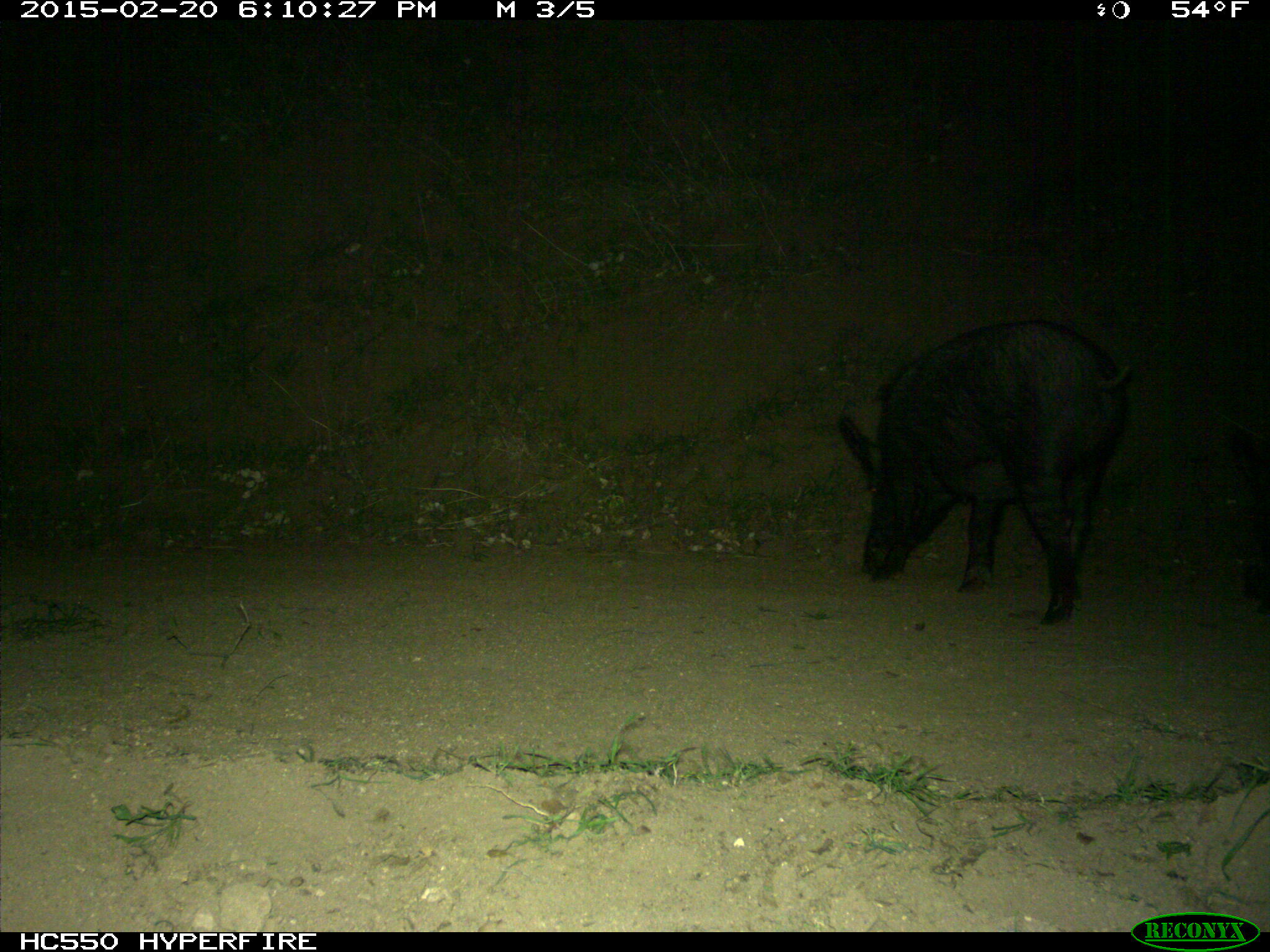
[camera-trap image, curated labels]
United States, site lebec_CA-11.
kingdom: Animalia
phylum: Chordata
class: Mammalia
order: Artiodactyla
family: Suidae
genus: Sus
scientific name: Sus scrofa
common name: wild boar